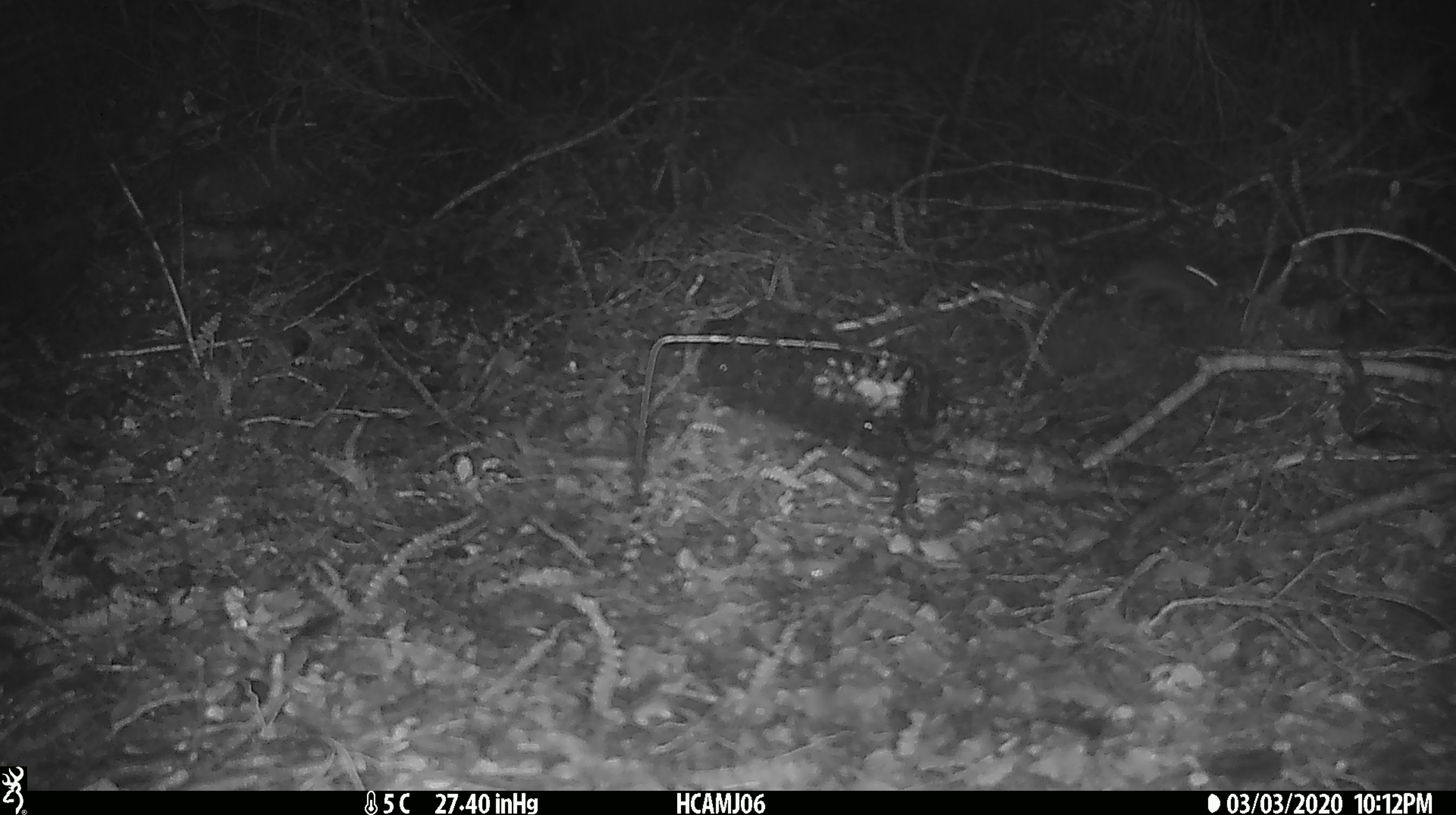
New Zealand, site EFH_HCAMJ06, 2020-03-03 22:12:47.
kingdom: Animalia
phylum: Chordata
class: Mammalia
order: Rodentia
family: Muridae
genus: Mus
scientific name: Mus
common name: mouse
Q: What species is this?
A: Mouse (Mus).